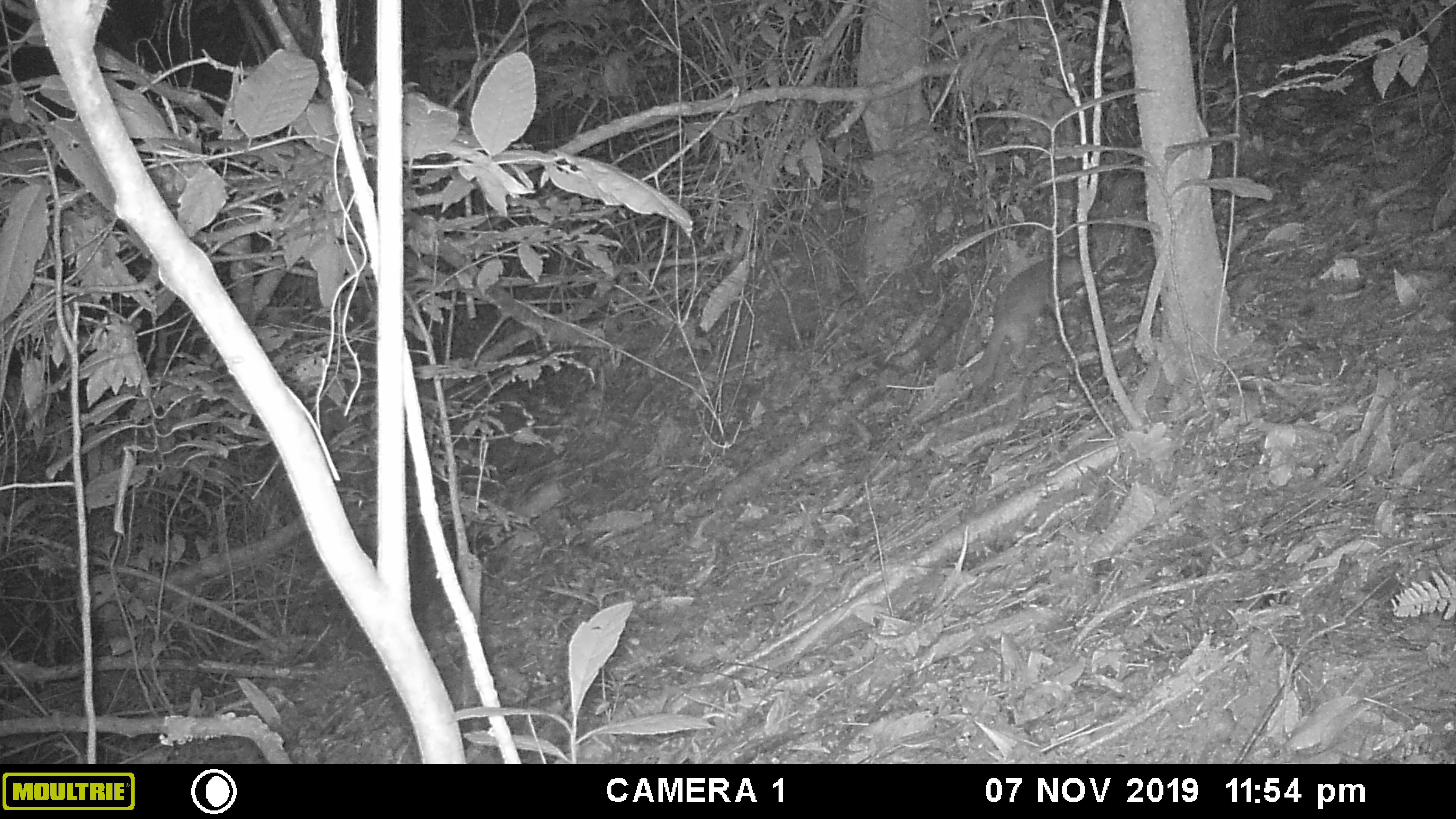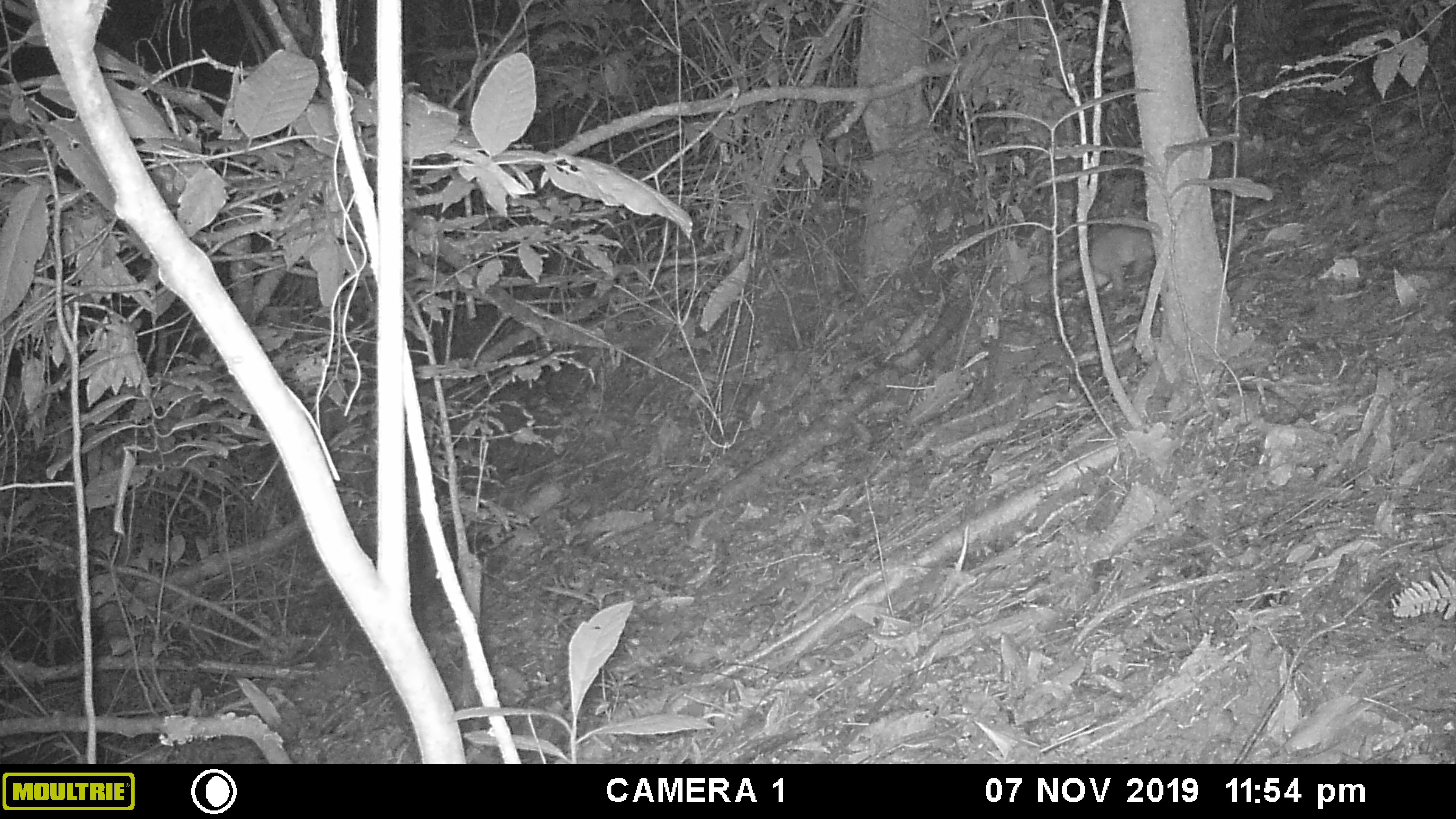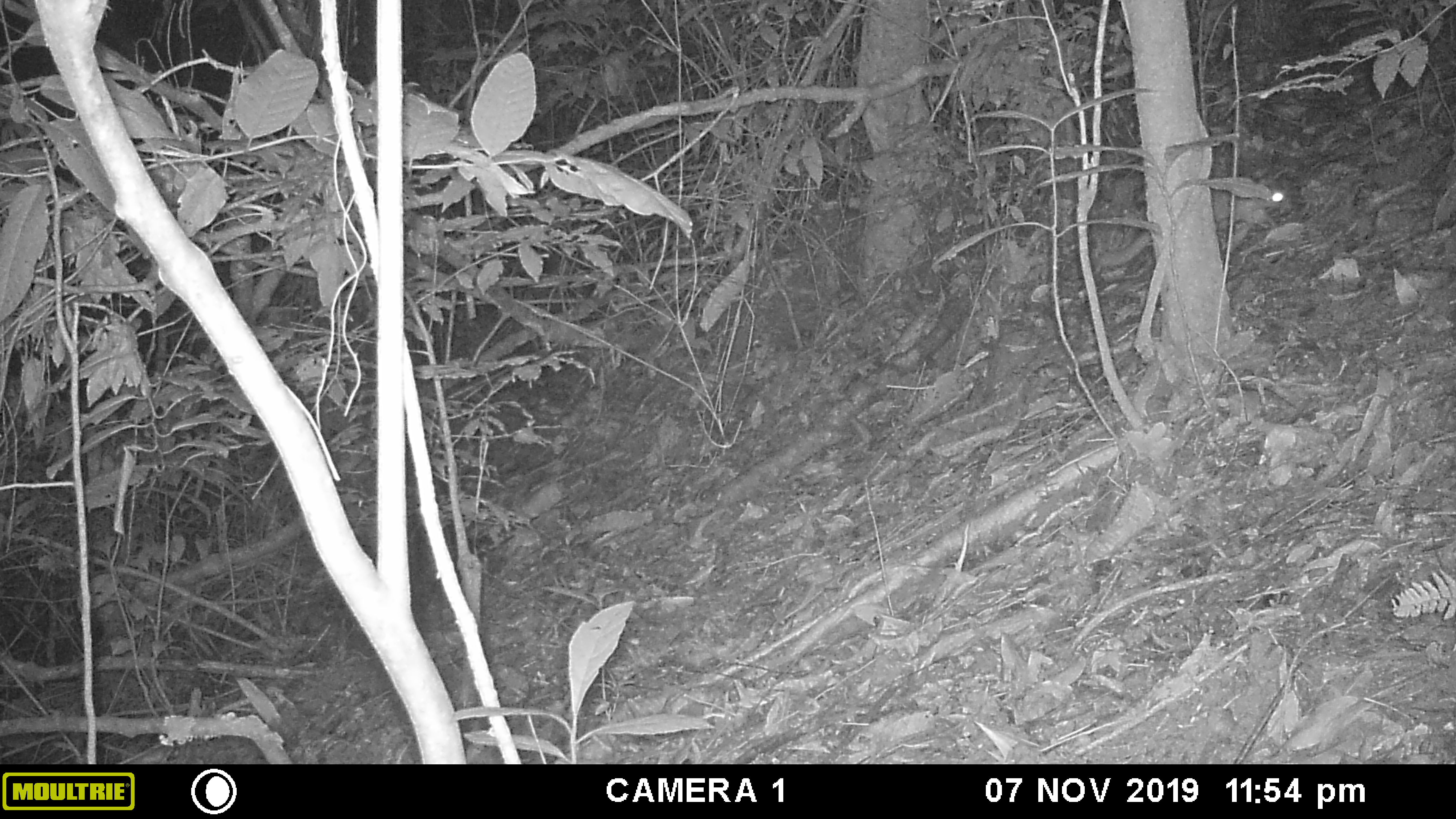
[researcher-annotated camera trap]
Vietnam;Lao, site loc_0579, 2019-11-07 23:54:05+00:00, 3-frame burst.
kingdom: Animalia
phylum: Chordata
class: Mammalia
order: Carnivora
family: Mustelidae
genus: Melogale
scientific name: Melogale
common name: ferret badger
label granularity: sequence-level